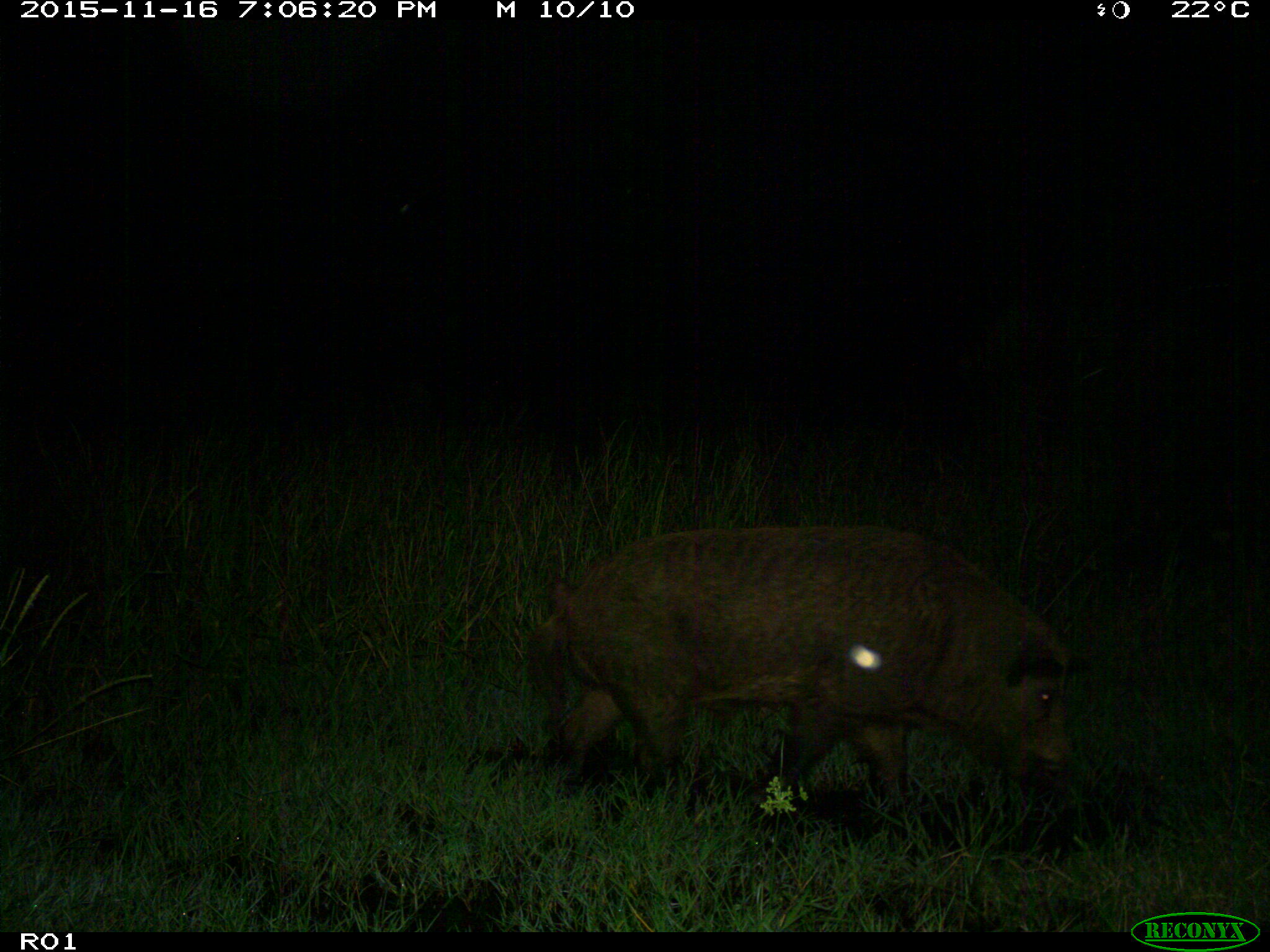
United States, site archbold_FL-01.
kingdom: Animalia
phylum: Chordata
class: Mammalia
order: Artiodactyla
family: Suidae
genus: Sus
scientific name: Sus scrofa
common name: wild boar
Sus scrofa (wild boar).